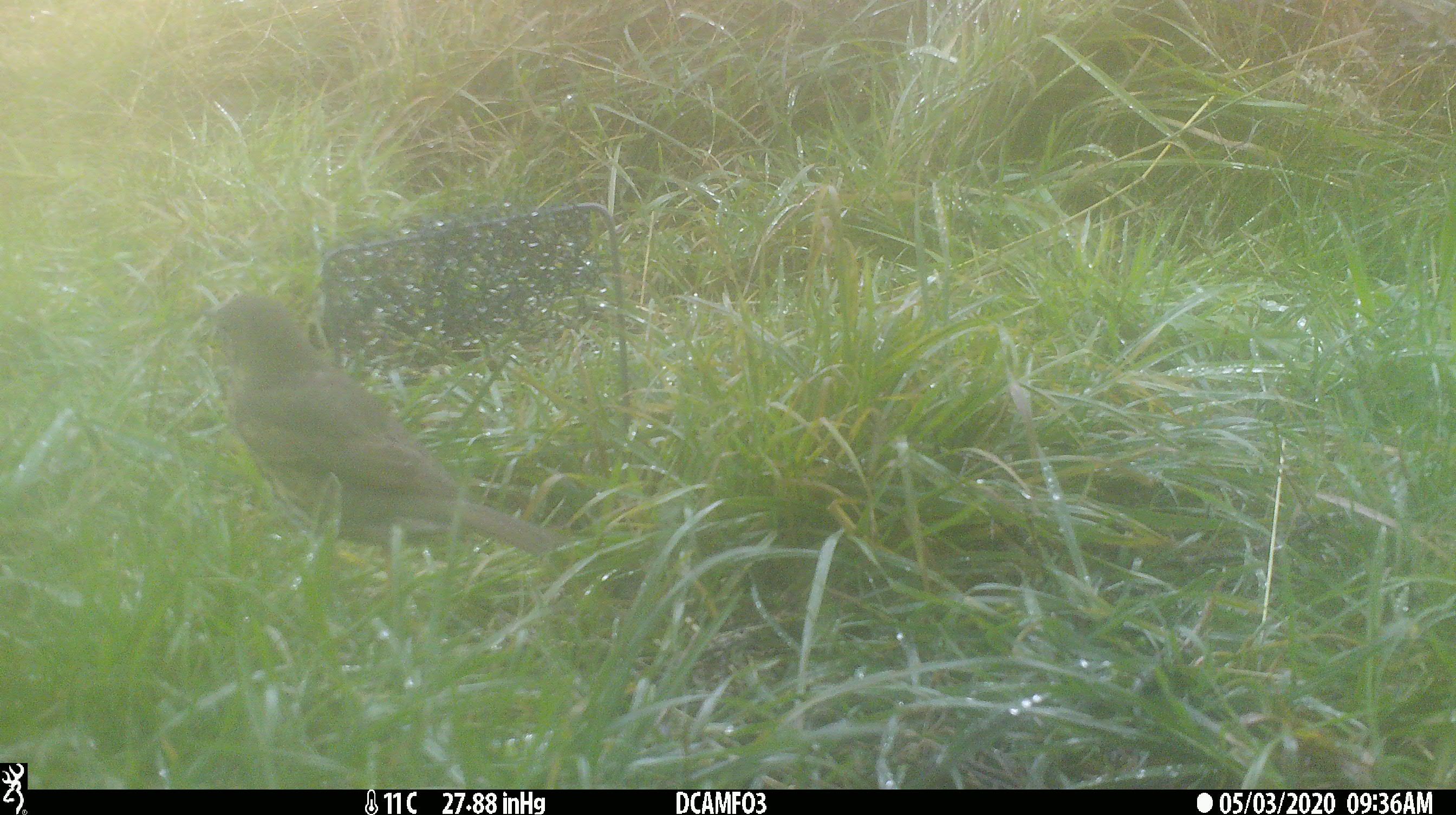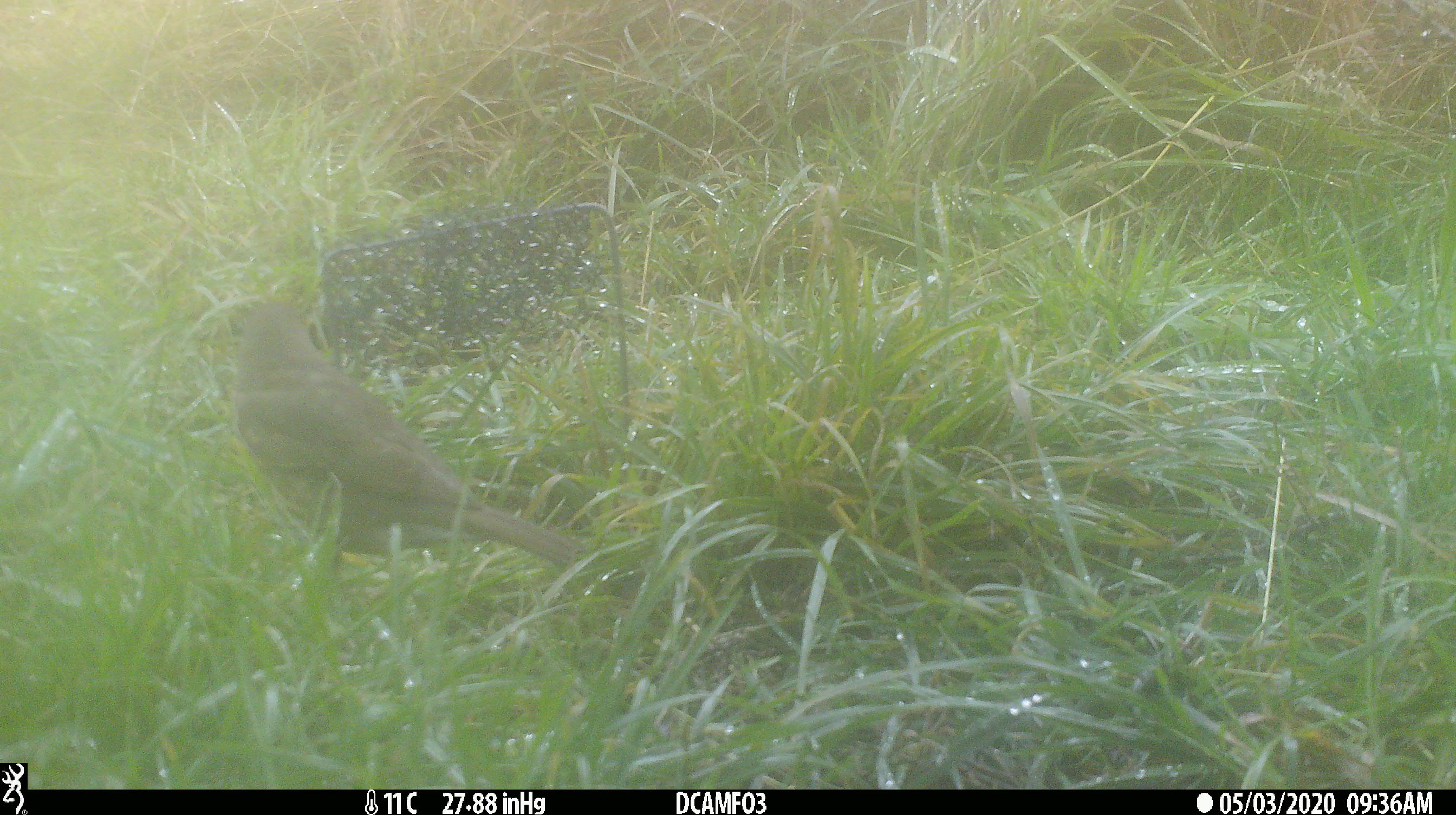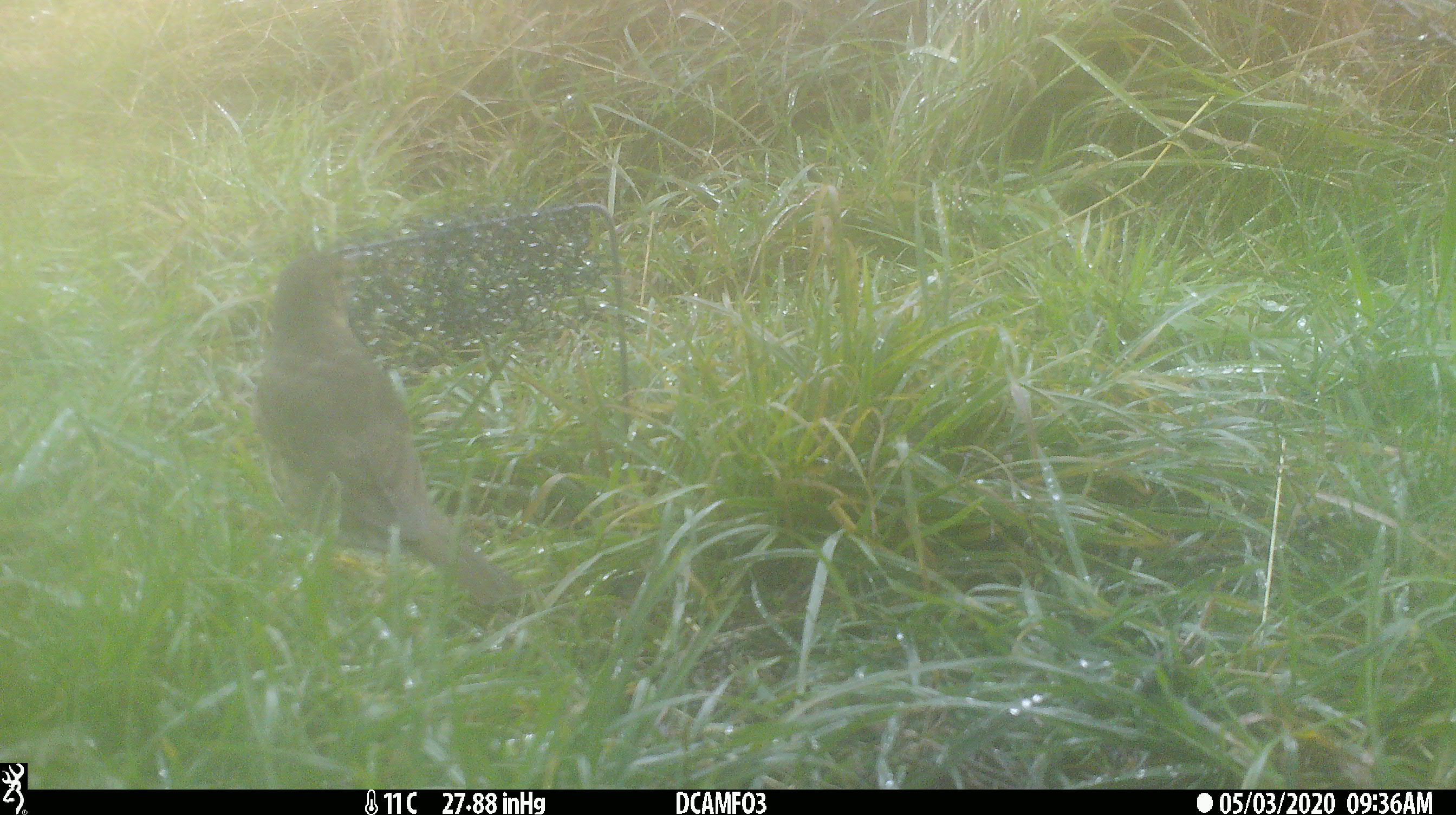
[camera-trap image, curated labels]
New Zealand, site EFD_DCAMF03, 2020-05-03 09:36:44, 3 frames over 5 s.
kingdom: Animalia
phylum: Chordata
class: Aves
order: Passeriformes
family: Turdidae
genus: Turdus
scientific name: Turdus philomelos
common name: song thrush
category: thrush